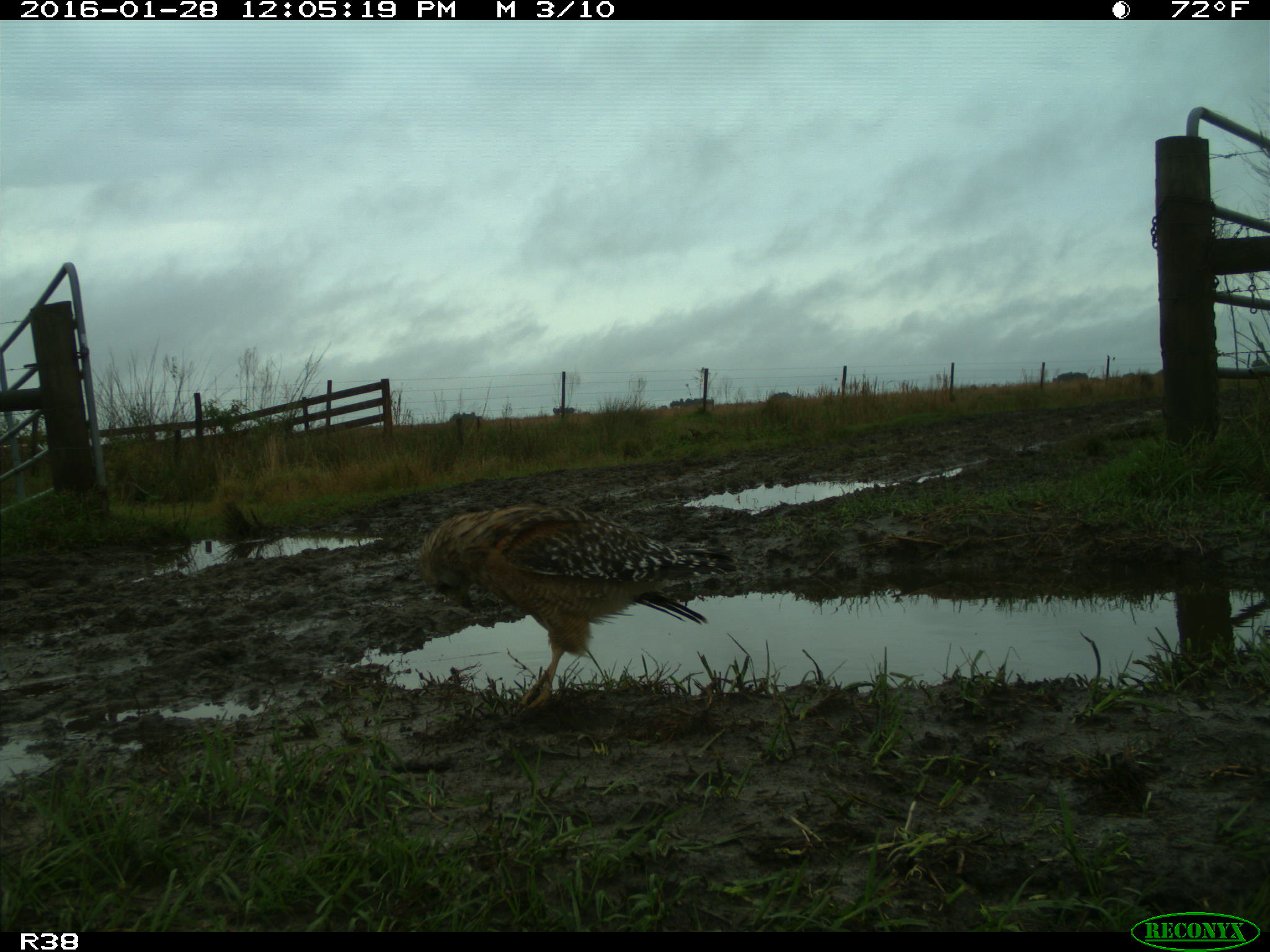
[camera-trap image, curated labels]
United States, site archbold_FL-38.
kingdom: Animalia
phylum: Chordata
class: Aves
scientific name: Aves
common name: birds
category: unidentified bird